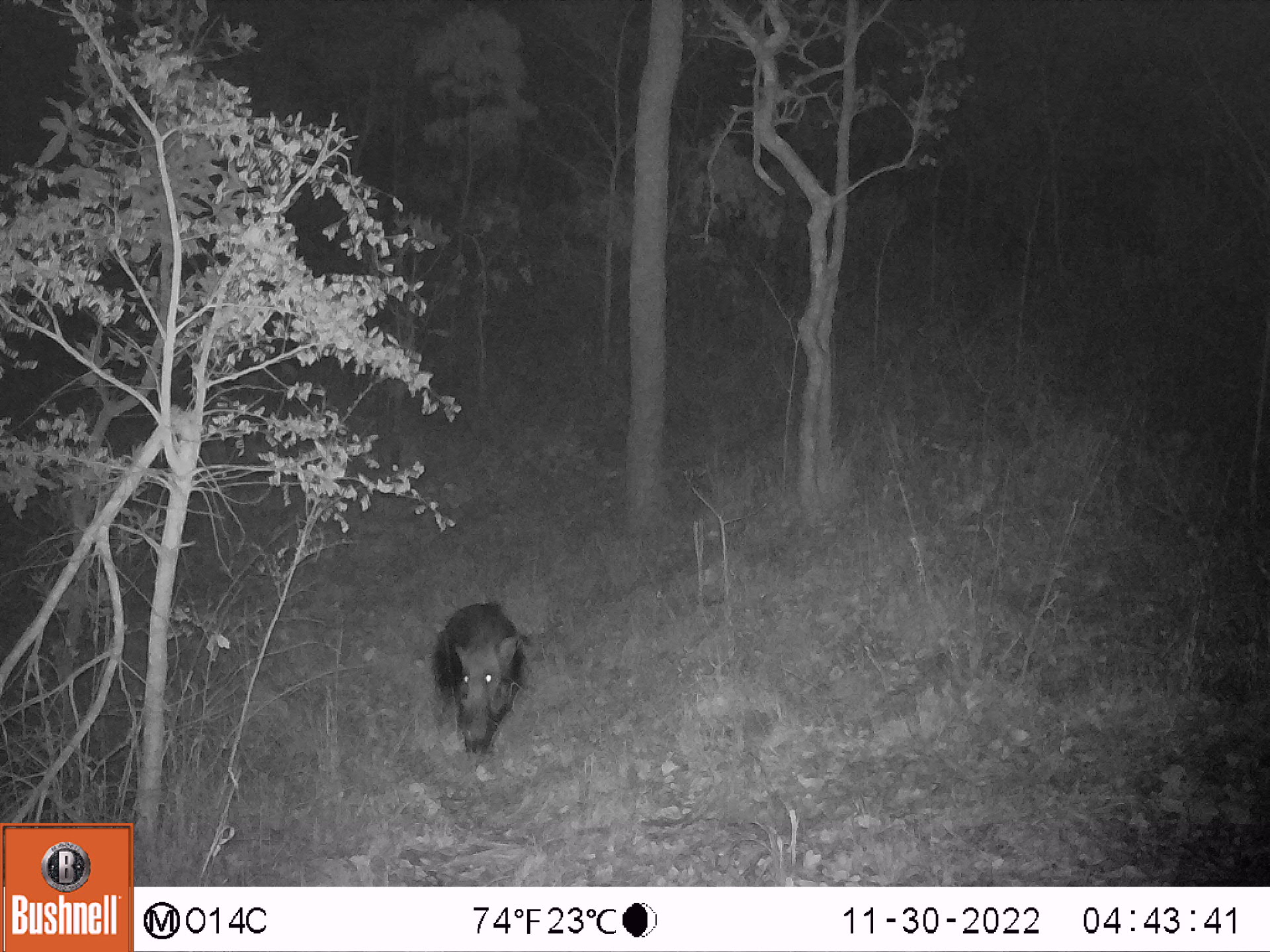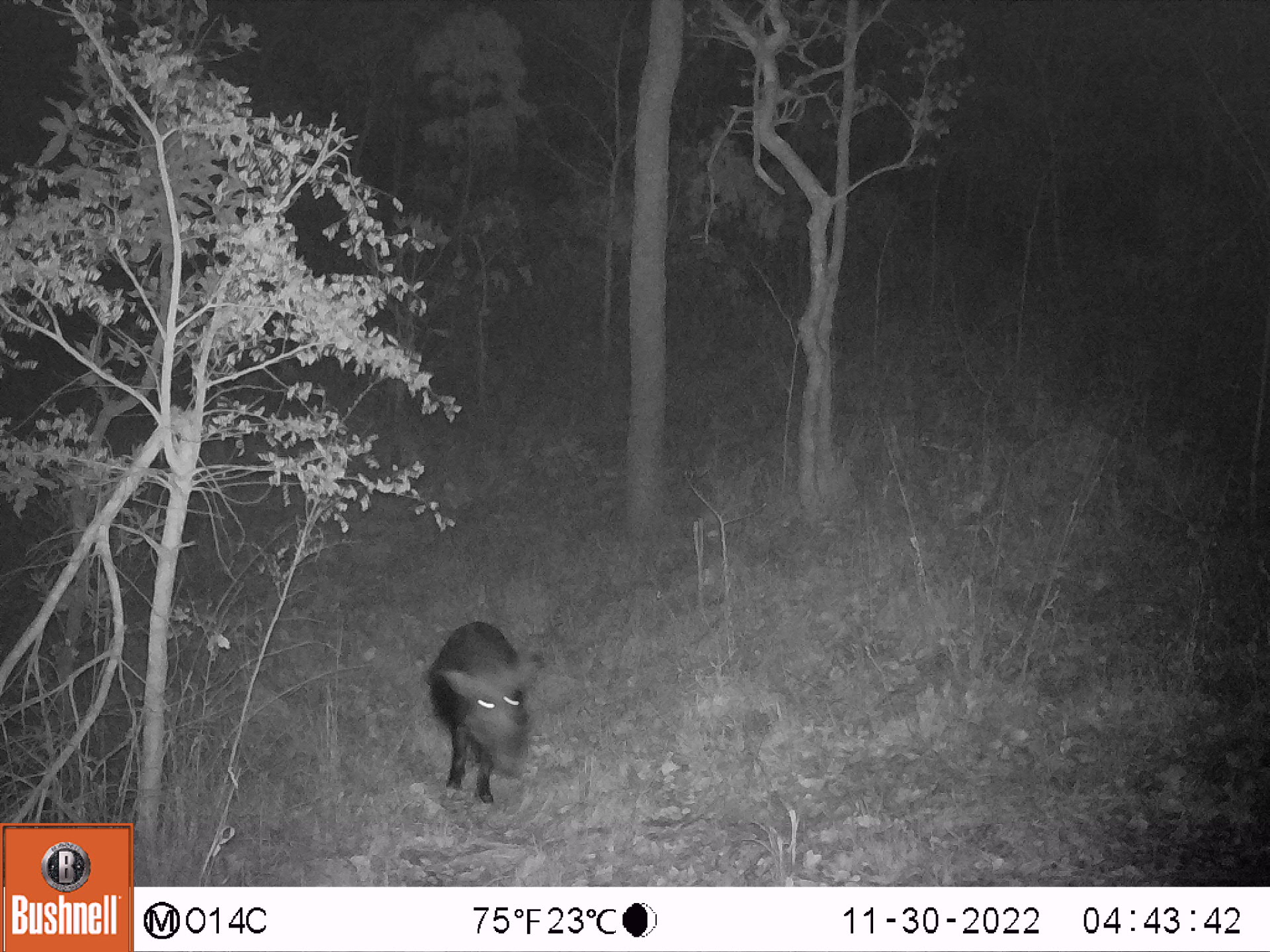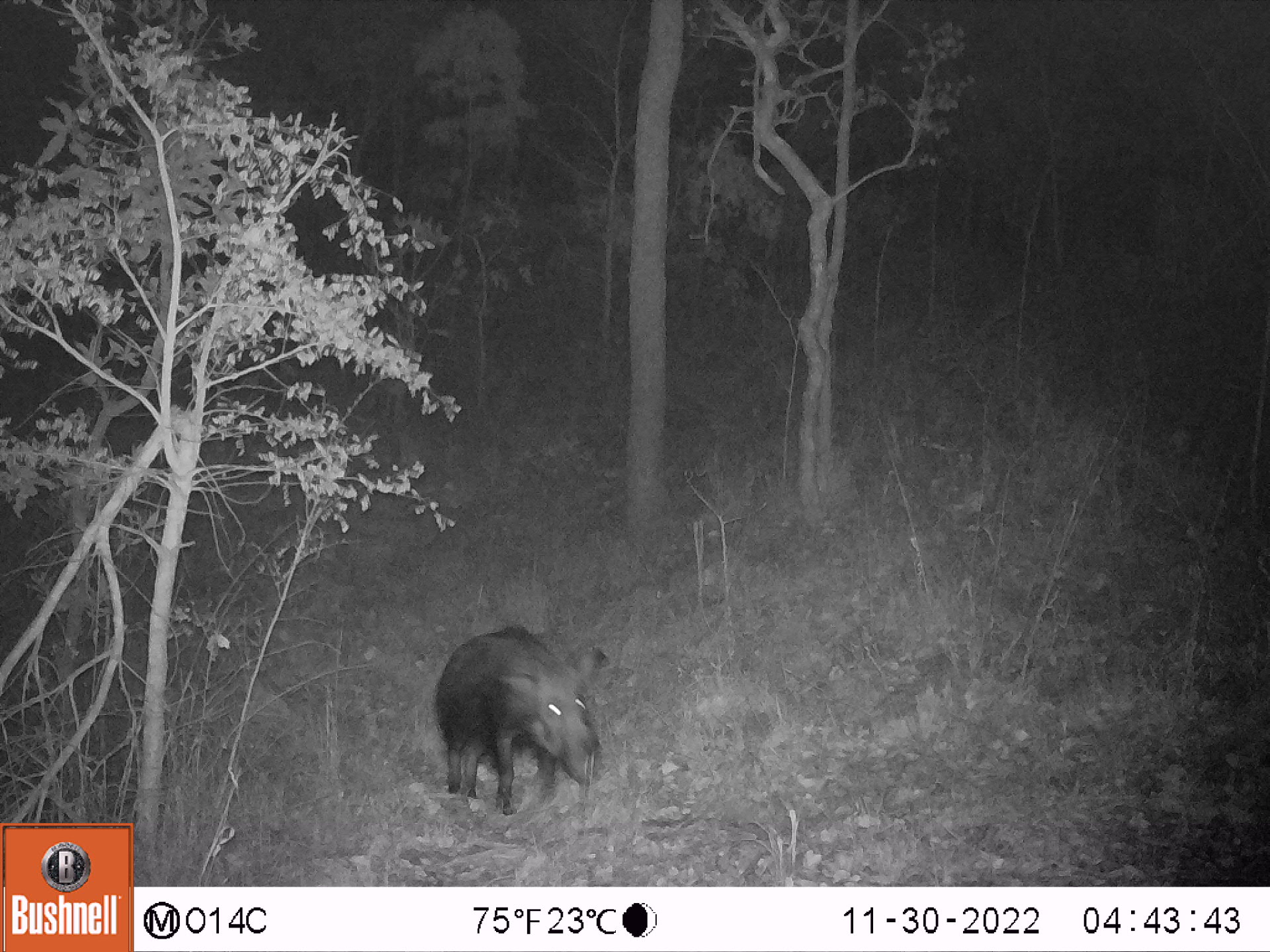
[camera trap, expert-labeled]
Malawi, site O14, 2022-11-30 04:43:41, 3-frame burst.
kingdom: Animalia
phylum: Chordata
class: Mammalia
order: Artiodactyla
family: Suidae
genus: Potamochoerus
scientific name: Potamochoerus larvatus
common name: bushpig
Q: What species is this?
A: Bushpig (Potamochoerus larvatus).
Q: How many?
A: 1.